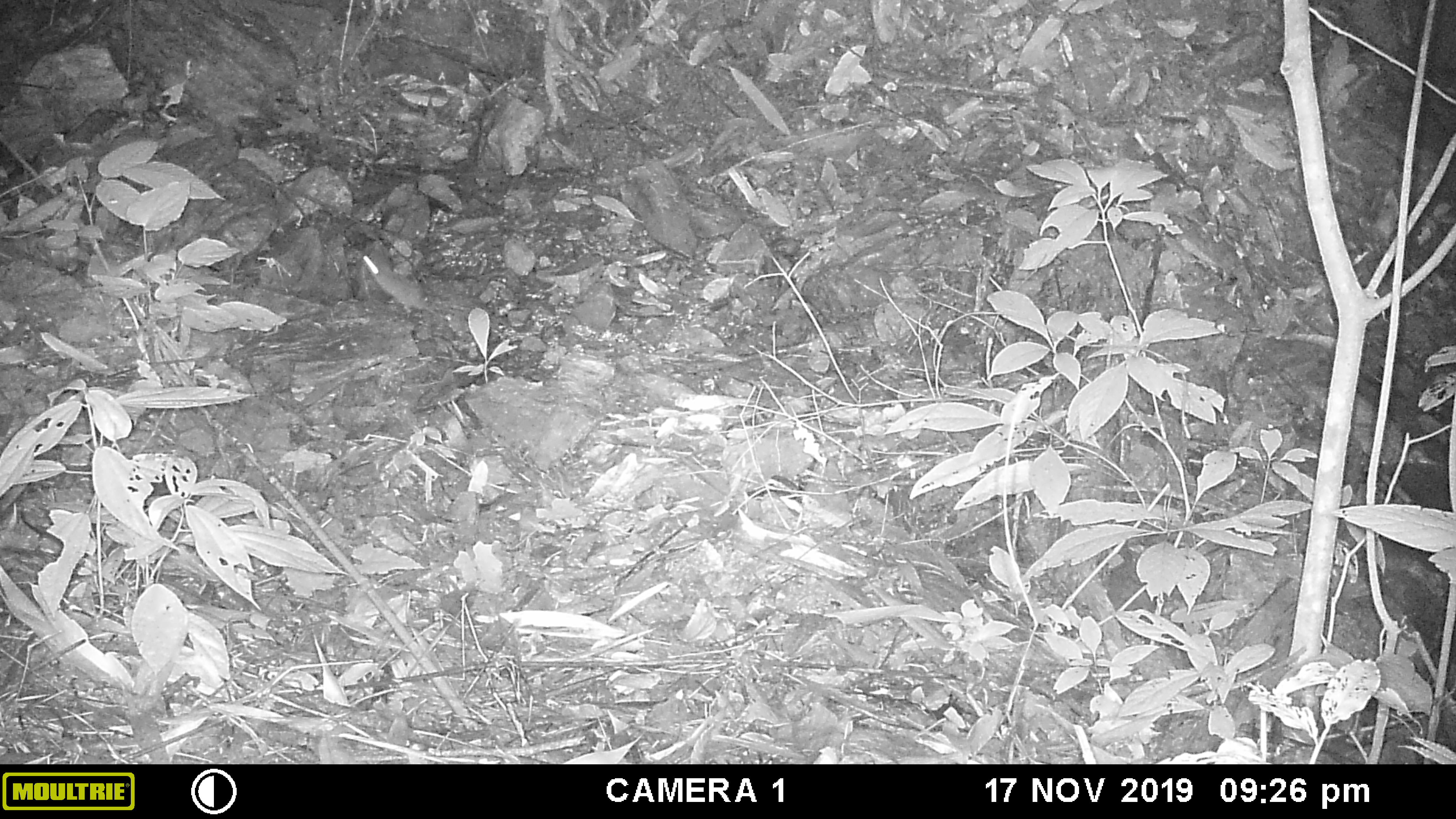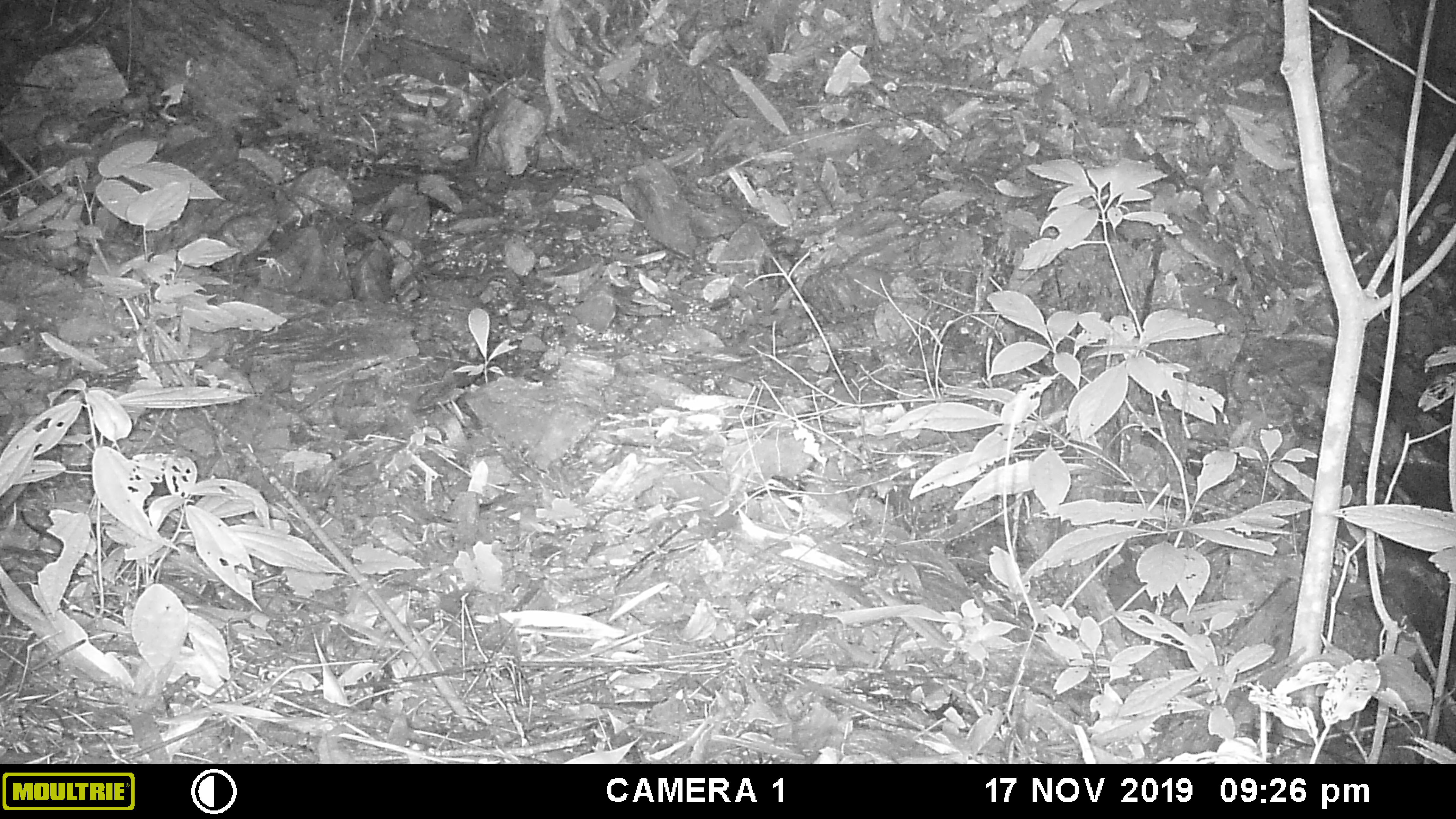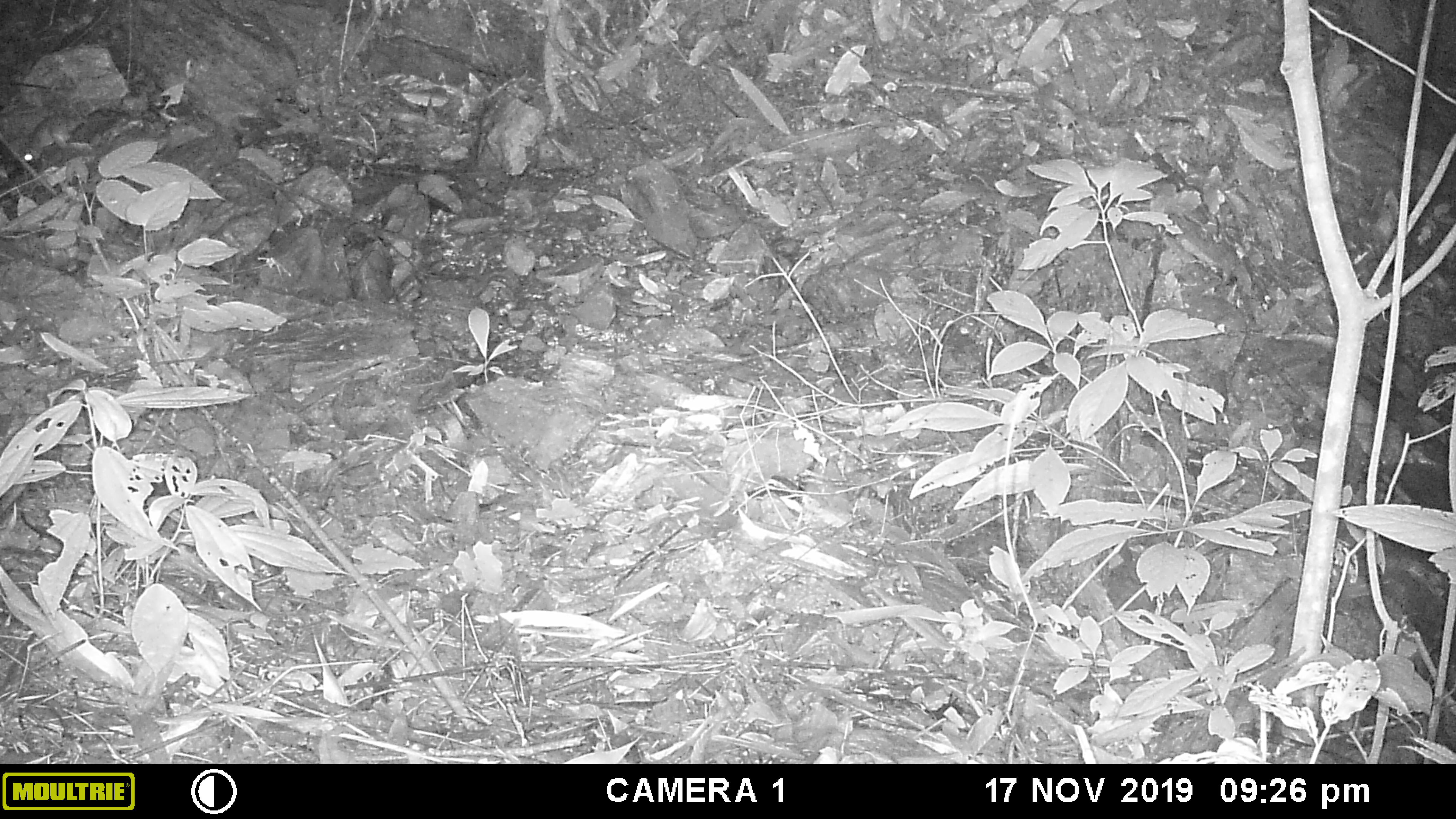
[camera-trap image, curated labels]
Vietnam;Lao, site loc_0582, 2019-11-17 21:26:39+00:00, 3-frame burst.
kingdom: Animalia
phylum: Chordata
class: Mammalia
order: Rodentia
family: Muridae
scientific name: Muridae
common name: old-world mice and rats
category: unidentified murid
Unidentified murid (old-world mice and rats) (Muridae). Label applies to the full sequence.